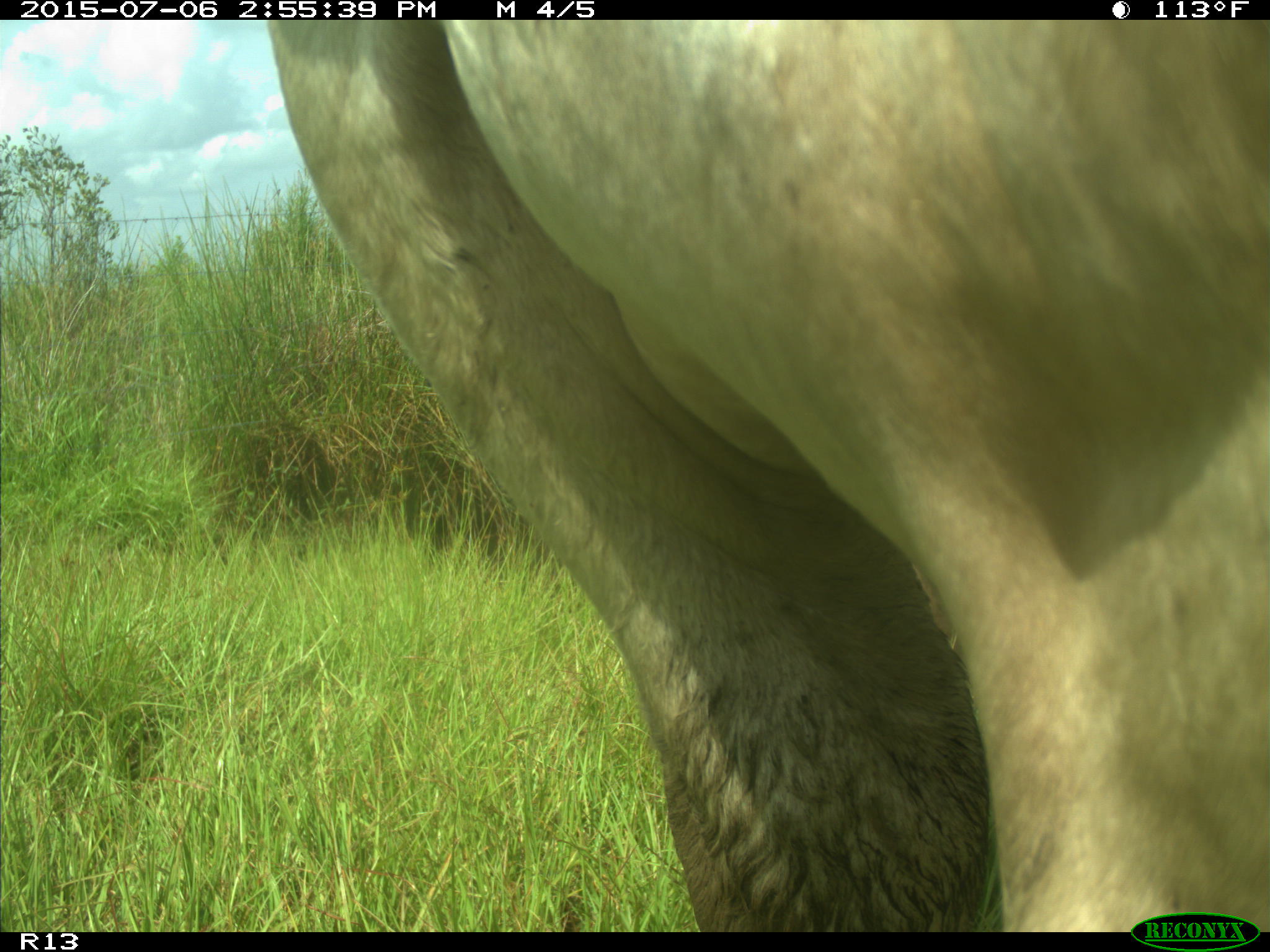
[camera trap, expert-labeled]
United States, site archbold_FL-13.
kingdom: Animalia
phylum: Chordata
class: Mammalia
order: Artiodactyla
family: Bovidae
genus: Bos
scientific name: Bos taurus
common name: domestic cow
Bos taurus (domestic cow).